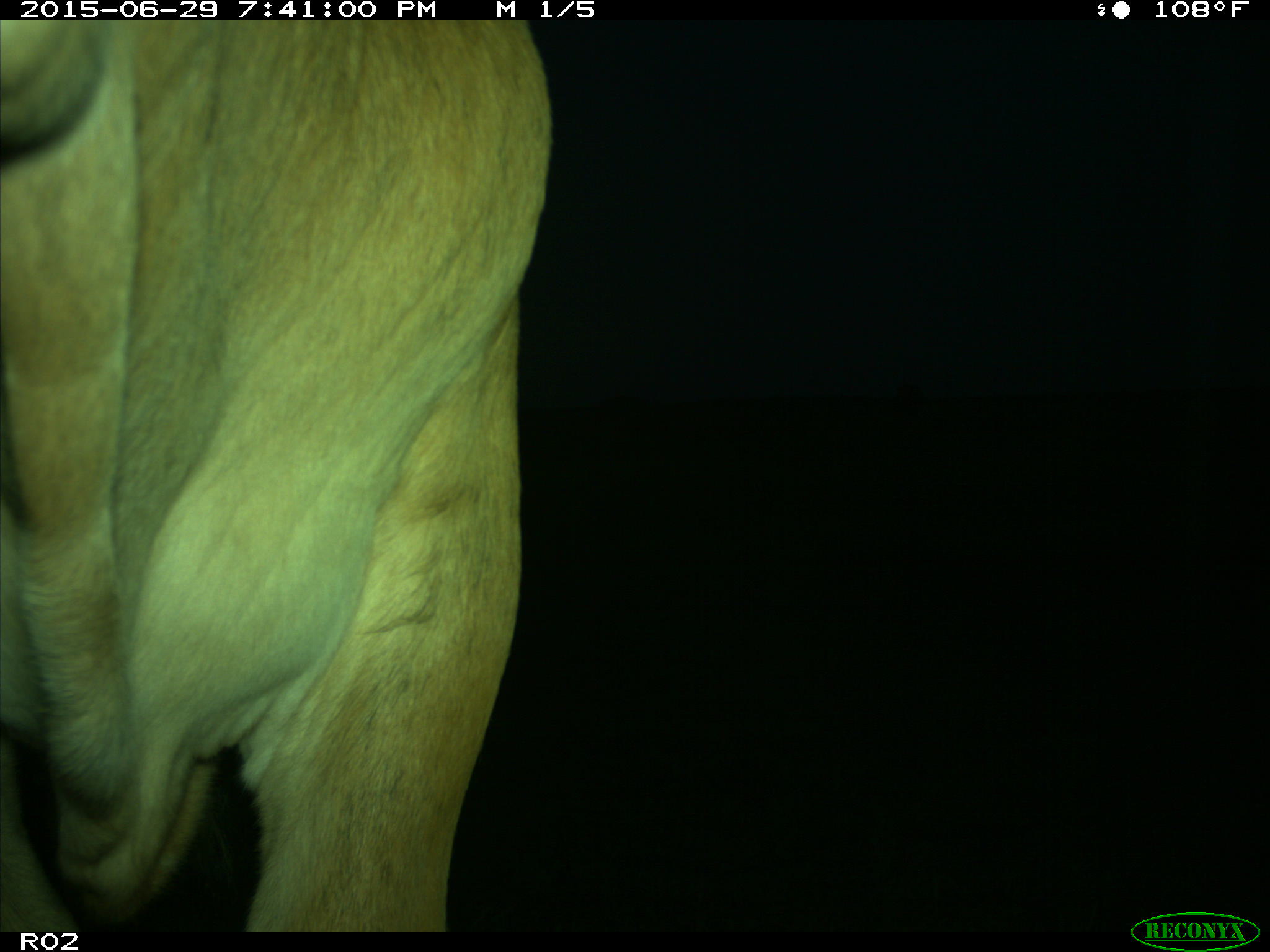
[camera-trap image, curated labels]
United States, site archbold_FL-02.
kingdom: Animalia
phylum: Chordata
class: Mammalia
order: Artiodactyla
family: Bovidae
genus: Bos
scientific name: Bos taurus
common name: domestic cow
Bos taurus (domestic cow).